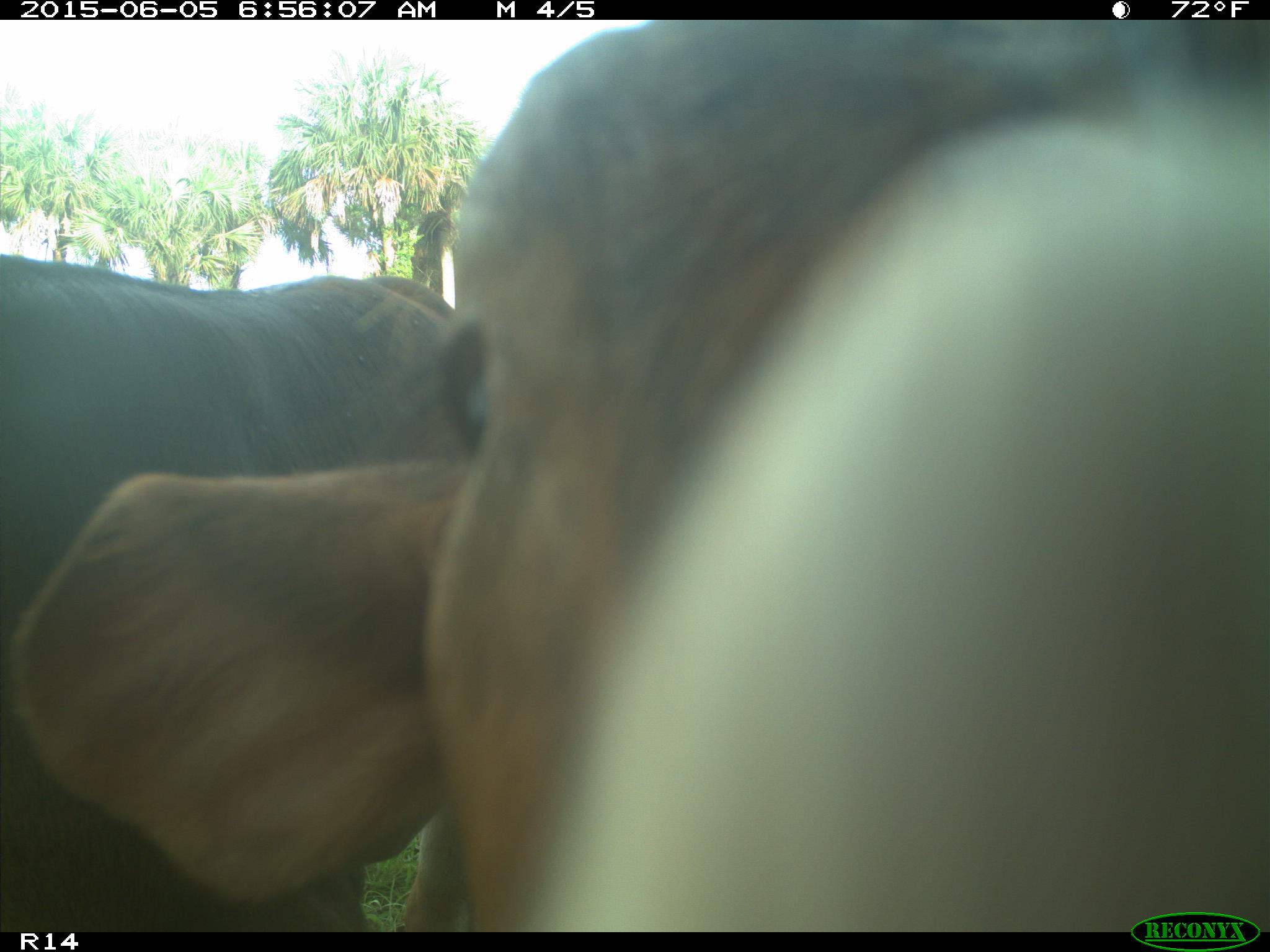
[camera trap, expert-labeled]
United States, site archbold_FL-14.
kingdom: Animalia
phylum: Chordata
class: Mammalia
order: Artiodactyla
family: Bovidae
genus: Bos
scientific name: Bos taurus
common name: domestic cow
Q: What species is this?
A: Bos taurus (domestic cow).